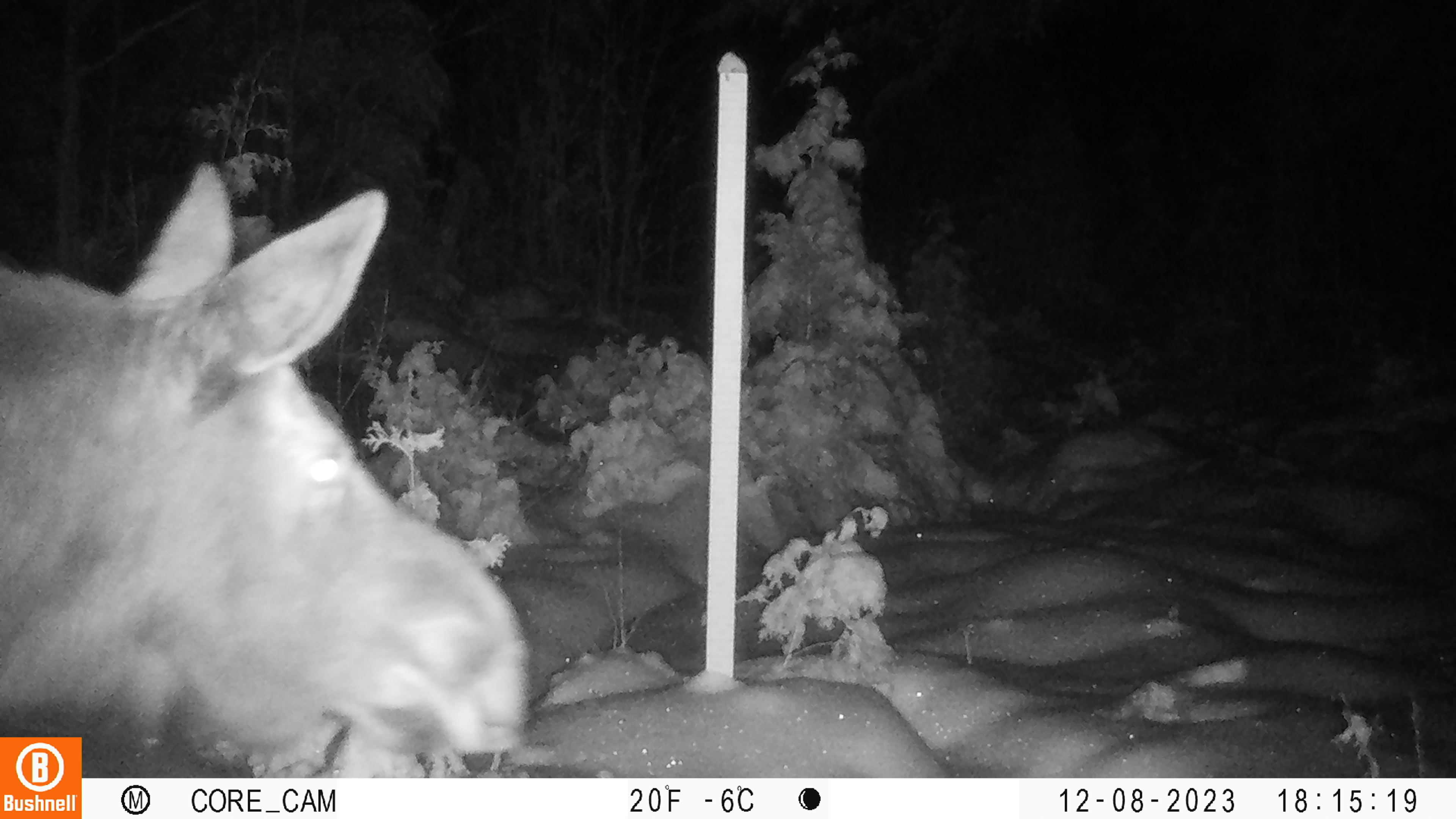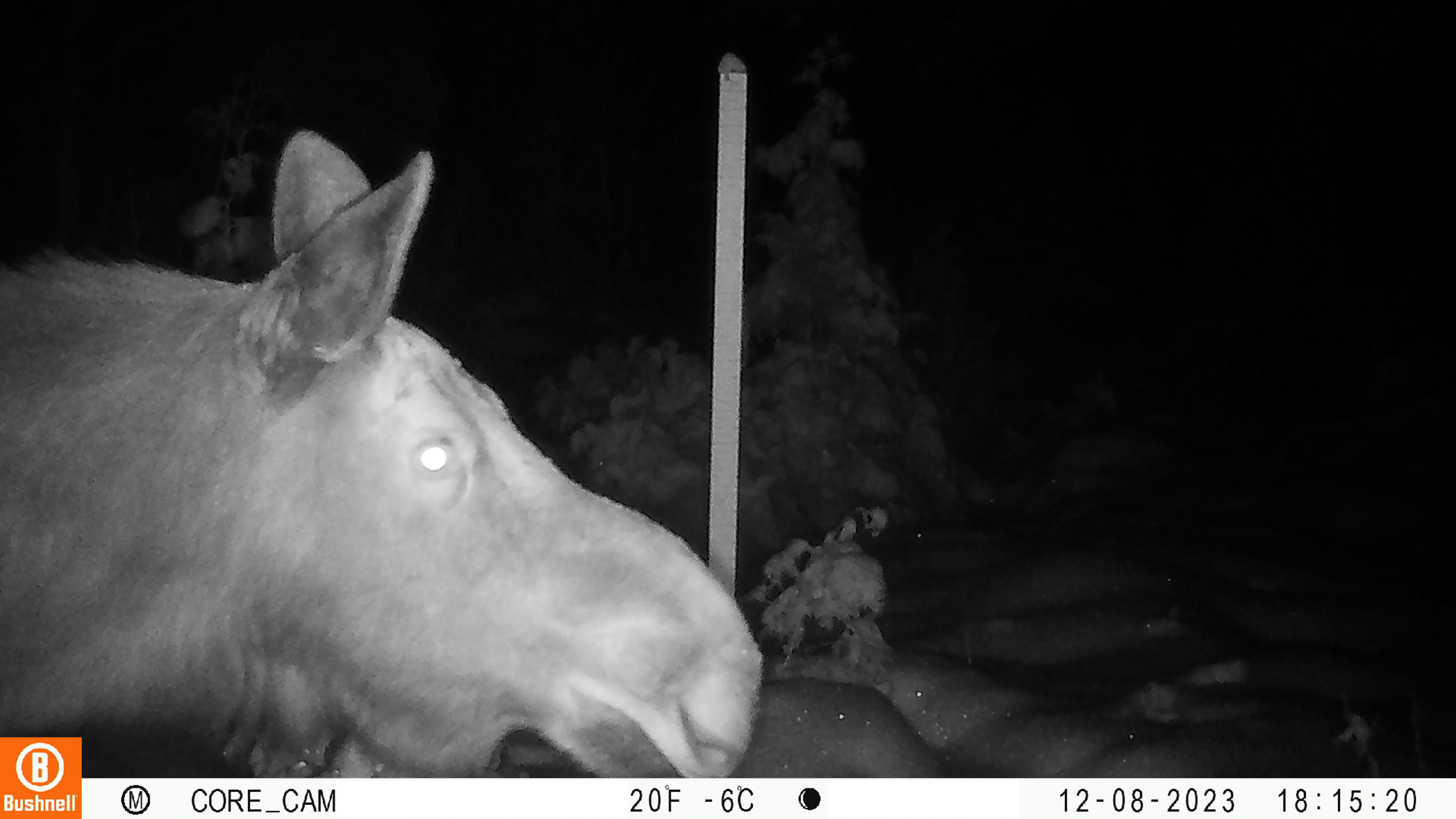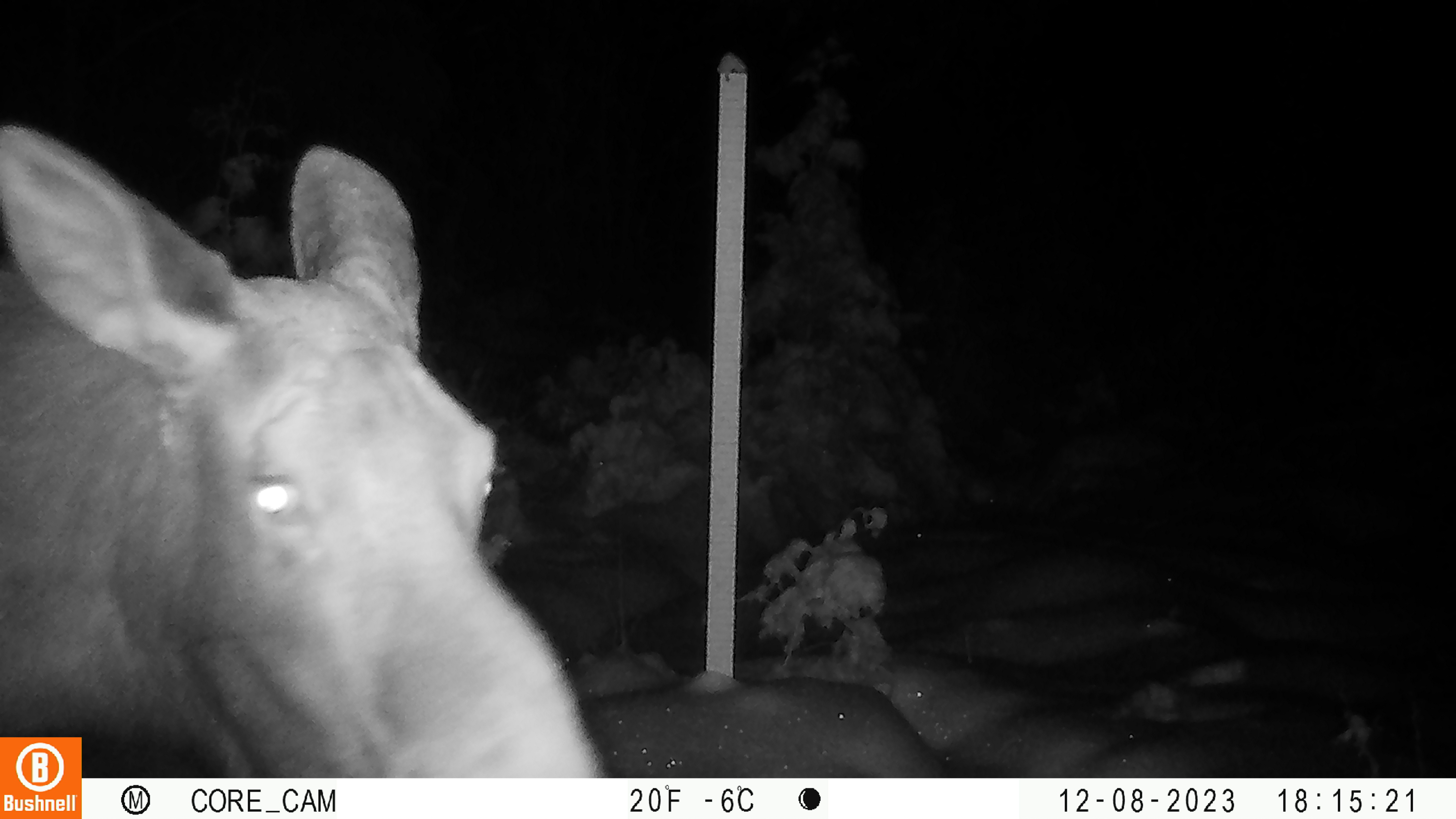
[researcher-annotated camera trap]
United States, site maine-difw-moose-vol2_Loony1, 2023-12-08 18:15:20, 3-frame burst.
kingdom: Animalia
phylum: Chordata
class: Mammalia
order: Artiodactyla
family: Cervidae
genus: Alces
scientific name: Alces alces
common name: moose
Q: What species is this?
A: Moose (Alces alces).